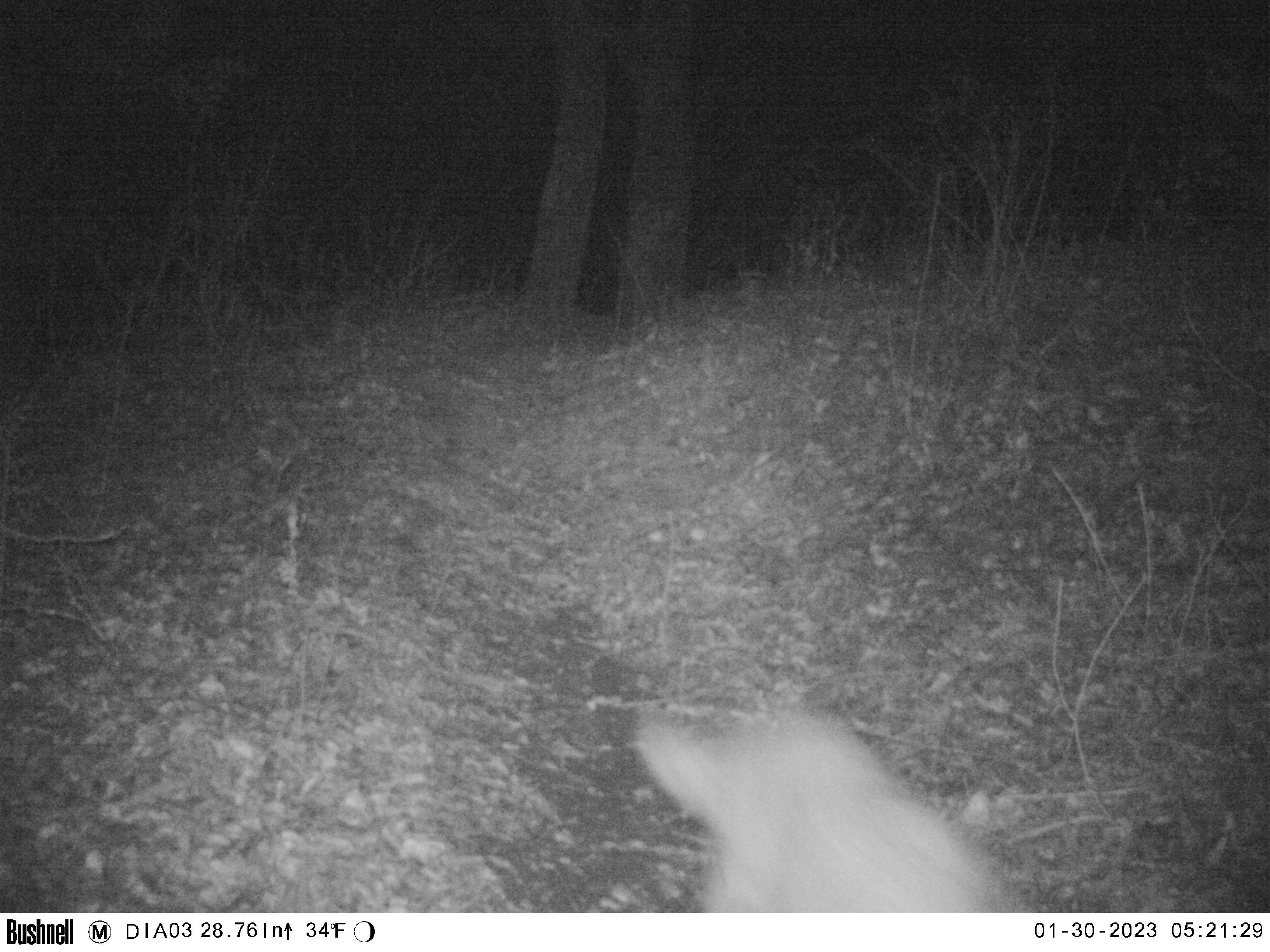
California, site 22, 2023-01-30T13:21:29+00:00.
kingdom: Animalia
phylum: Chordata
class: Mammalia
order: Carnivora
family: Canidae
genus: Canis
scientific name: Canis latrans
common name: coyote